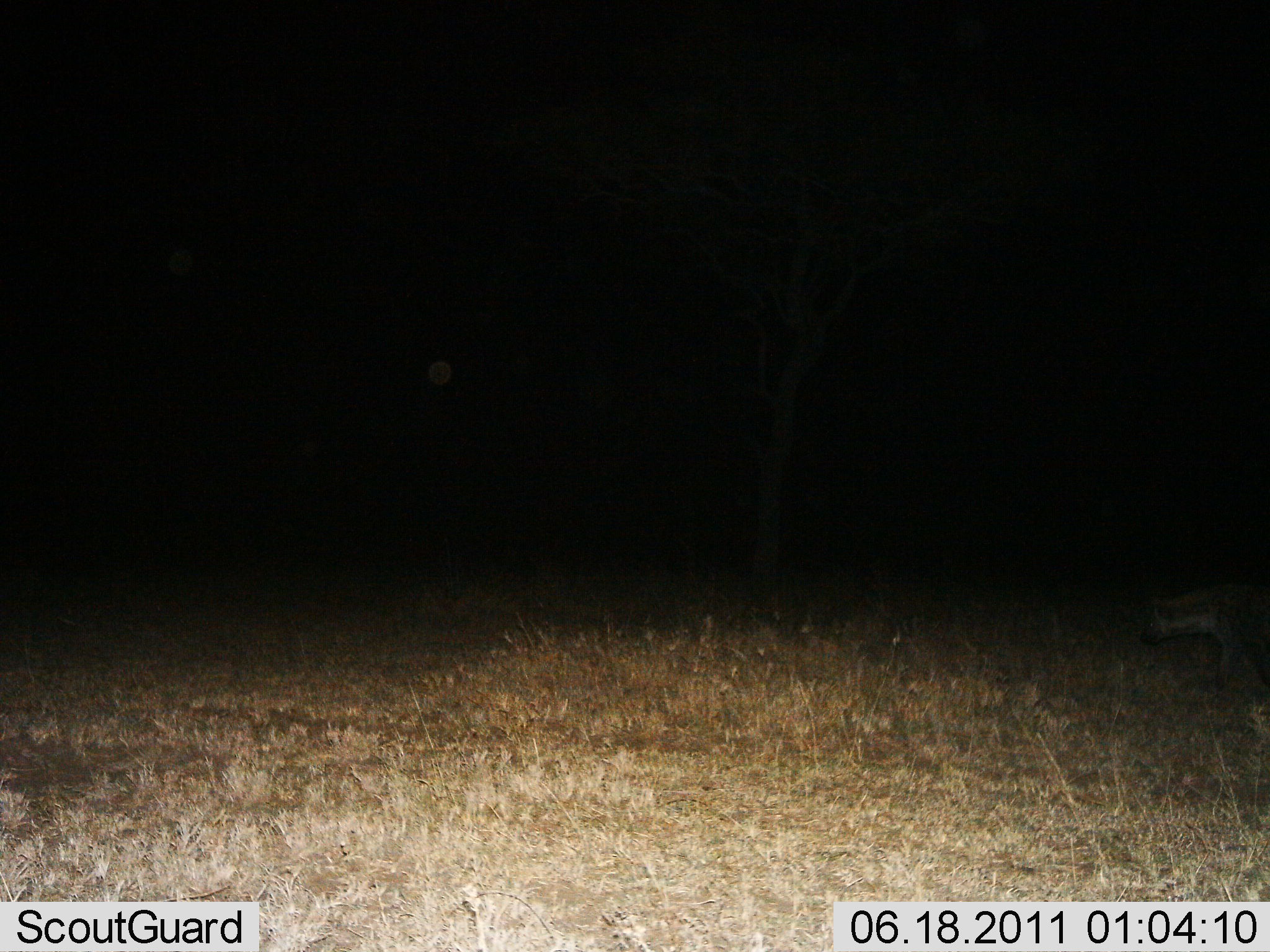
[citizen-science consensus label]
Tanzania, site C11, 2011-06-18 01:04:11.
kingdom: Animalia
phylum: Chordata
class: Mammalia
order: Carnivora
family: Hyaenidae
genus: Crocuta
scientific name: Crocuta crocuta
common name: spotted hyena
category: hyenaspotted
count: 1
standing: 27%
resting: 0%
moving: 82%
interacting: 0%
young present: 0%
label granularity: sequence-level